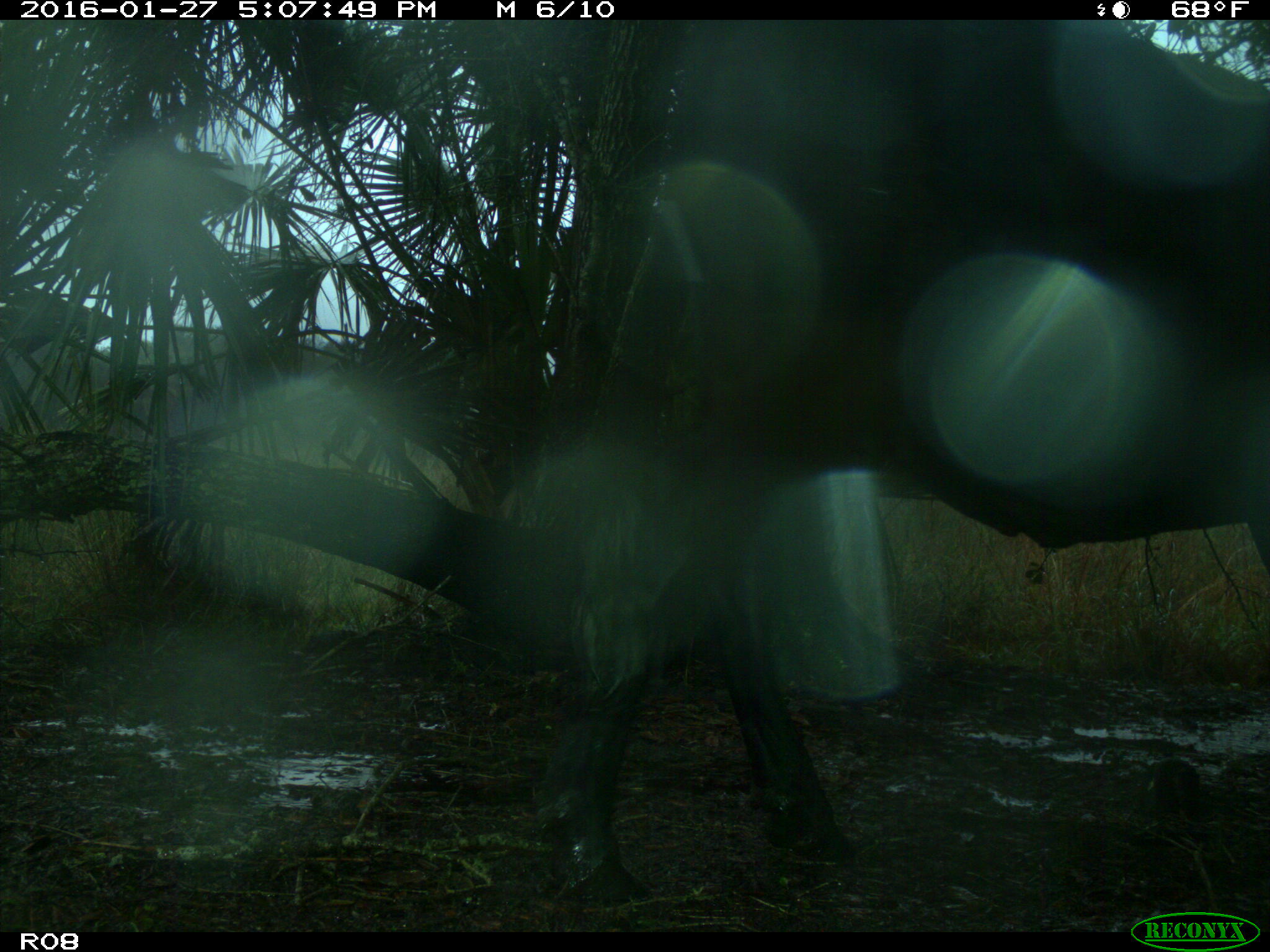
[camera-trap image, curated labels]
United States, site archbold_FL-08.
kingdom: Animalia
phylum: Chordata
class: Mammalia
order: Artiodactyla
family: Bovidae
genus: Bos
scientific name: Bos taurus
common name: domestic cow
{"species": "Bos taurus (domestic cow)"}